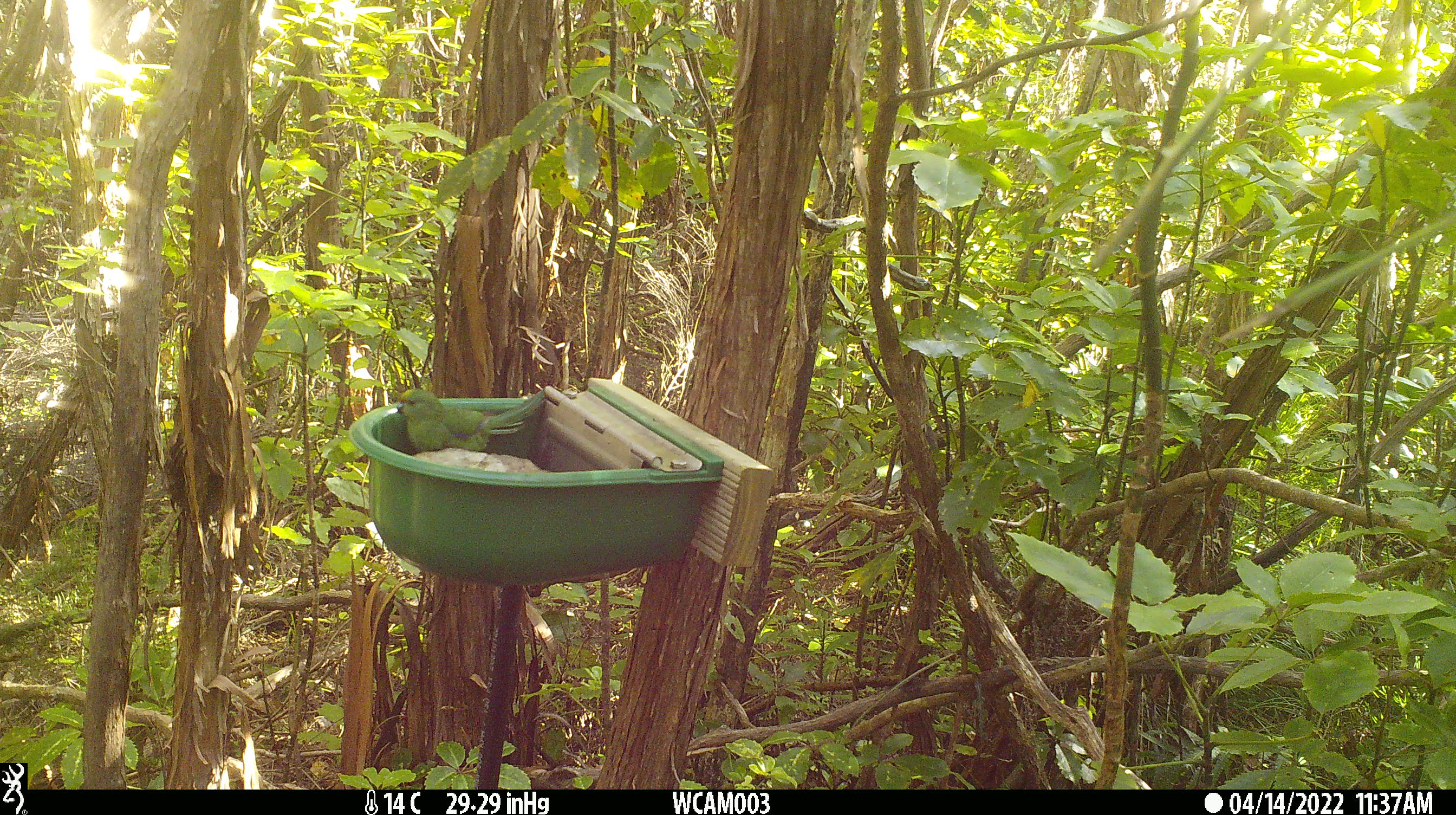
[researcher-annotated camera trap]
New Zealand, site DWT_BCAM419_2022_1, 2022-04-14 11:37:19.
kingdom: Animalia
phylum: Chordata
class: Aves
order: Psittaciformes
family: Psittaculidae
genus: Cyanoramphus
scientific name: Cyanoramphus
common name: parakeet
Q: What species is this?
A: Parakeet (Cyanoramphus).